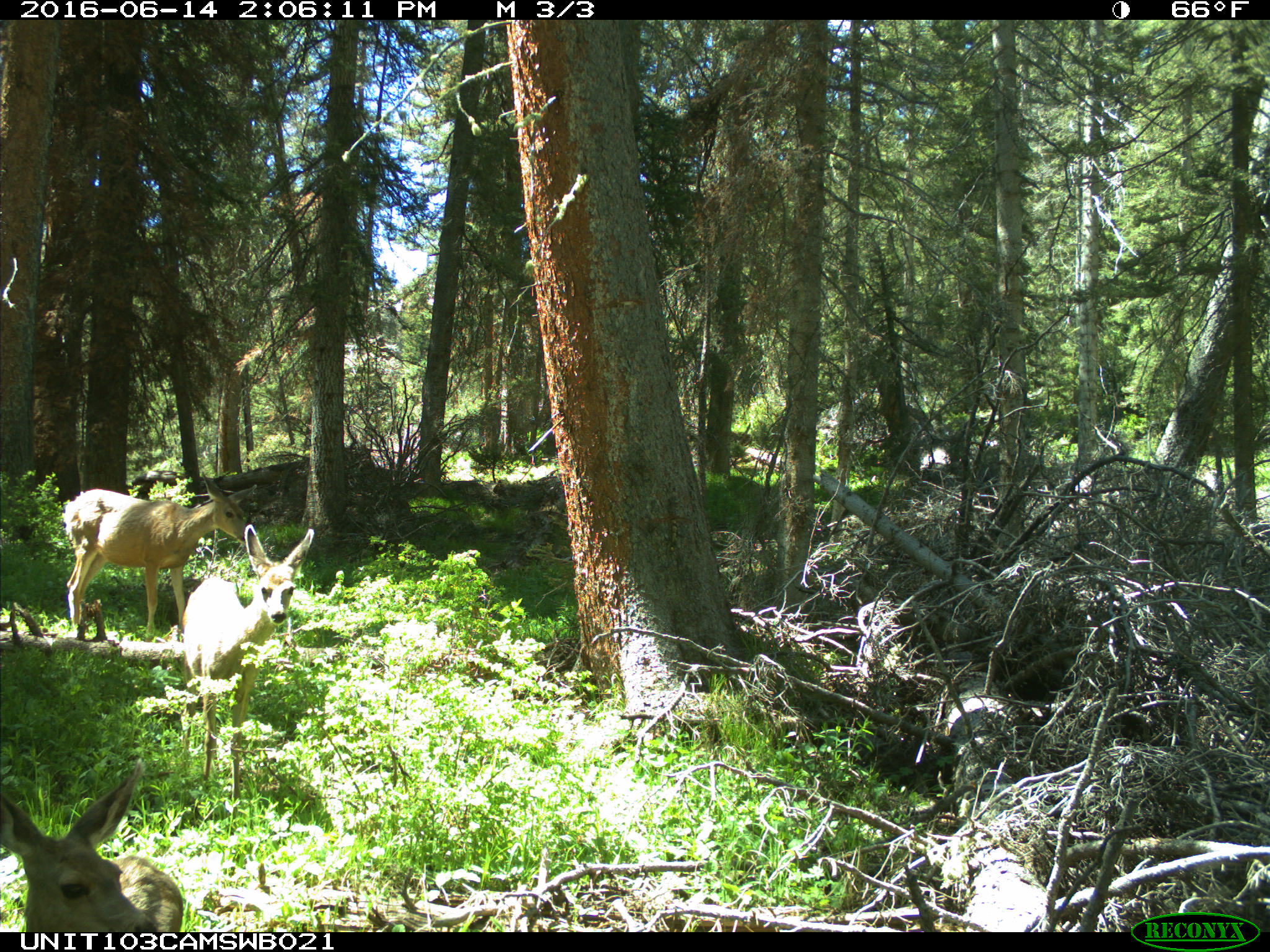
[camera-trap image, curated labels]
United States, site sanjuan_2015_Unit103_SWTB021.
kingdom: Animalia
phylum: Chordata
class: Mammalia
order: Artiodactyla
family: Cervidae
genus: Odocoileus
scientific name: Odocoileus hemionus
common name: mule deer